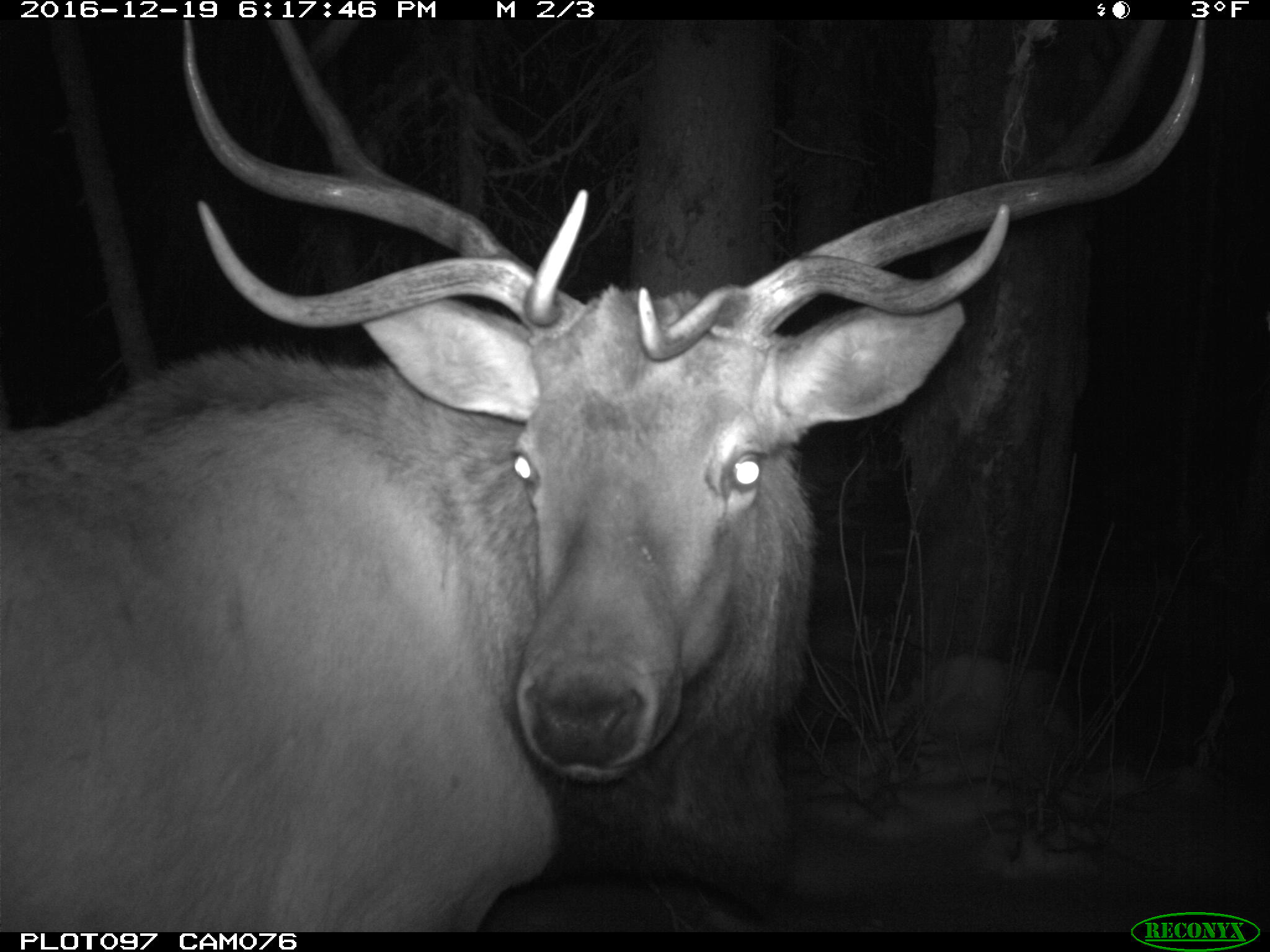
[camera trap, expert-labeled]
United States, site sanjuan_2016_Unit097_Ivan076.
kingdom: Animalia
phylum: Chordata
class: Mammalia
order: Artiodactyla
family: Cervidae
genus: Cervus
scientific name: Cervus elaphus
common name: red deer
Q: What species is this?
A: Cervus elaphus (red deer).